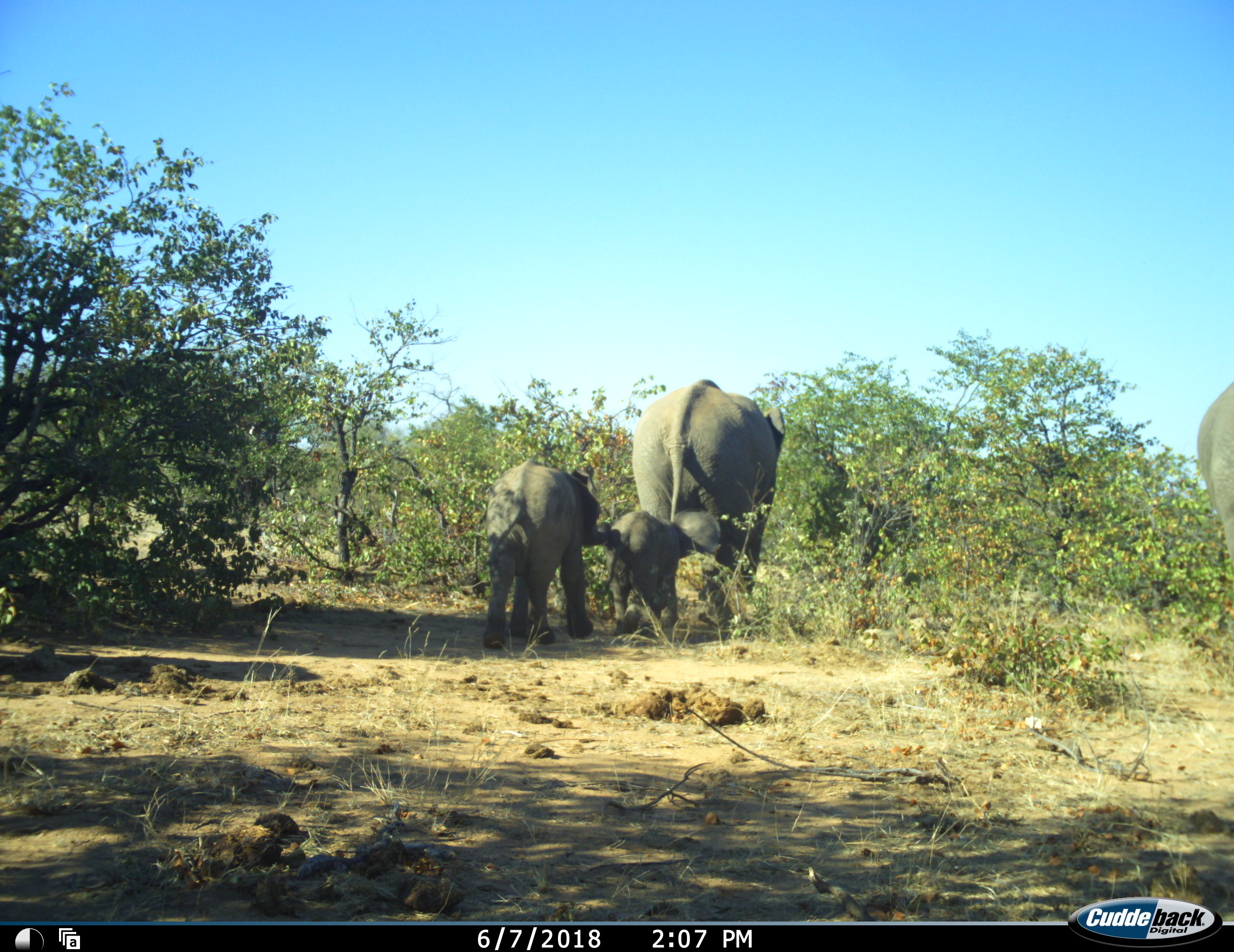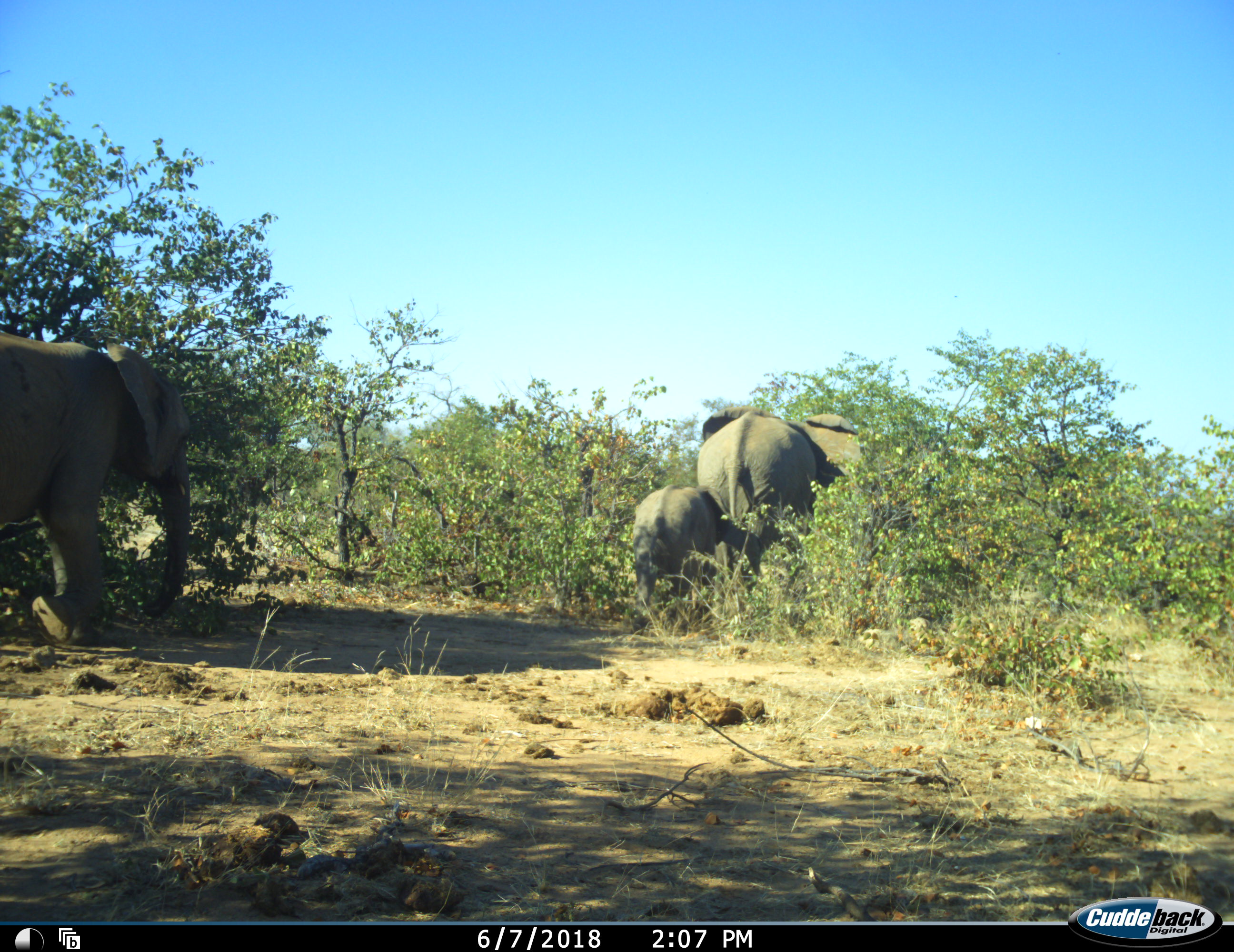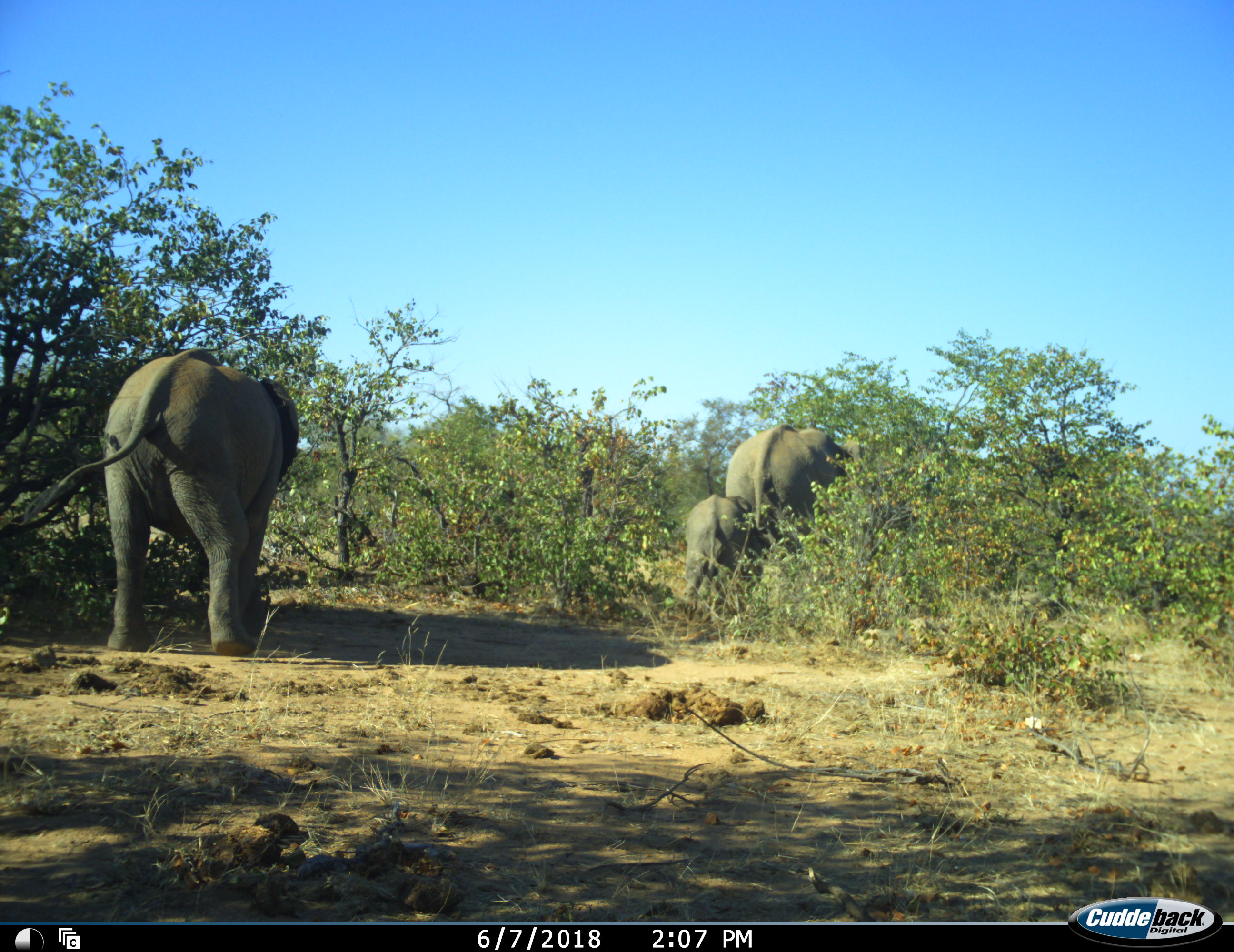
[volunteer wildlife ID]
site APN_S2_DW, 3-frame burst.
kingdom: Animalia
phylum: Chordata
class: Mammalia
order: Proboscidea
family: Elephantidae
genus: Loxodonta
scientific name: Loxodonta africana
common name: african bush elephant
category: elephant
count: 5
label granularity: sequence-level